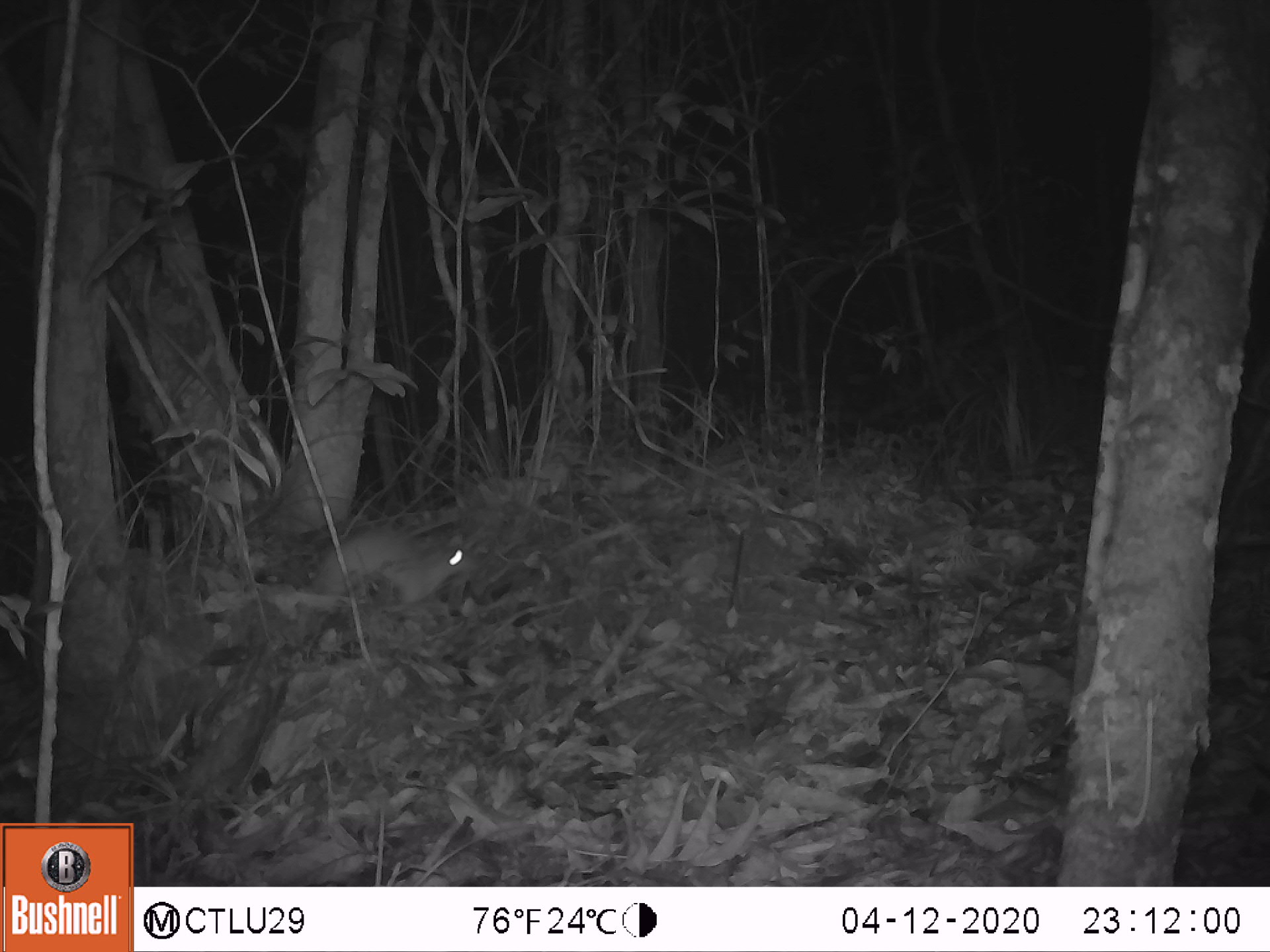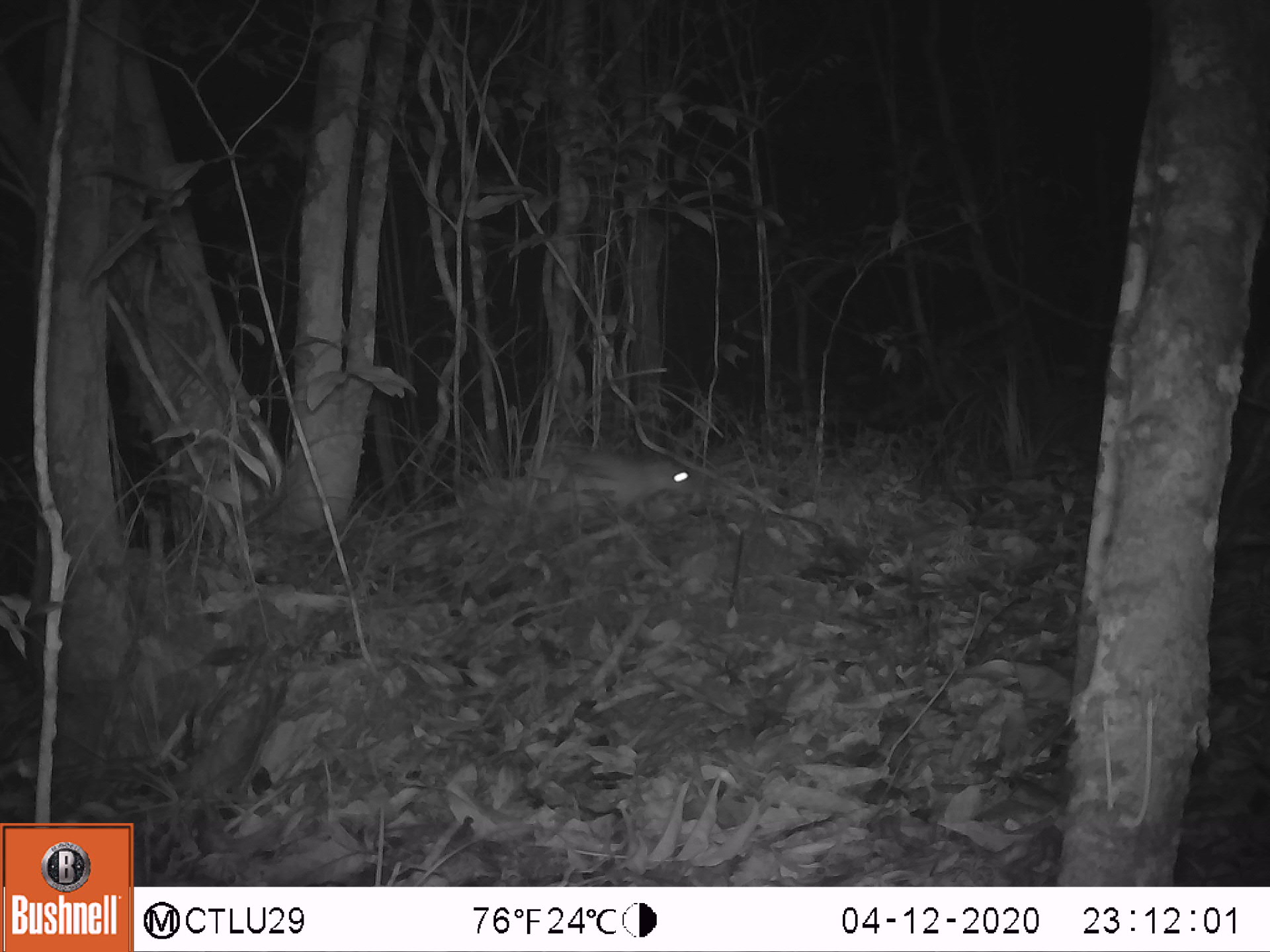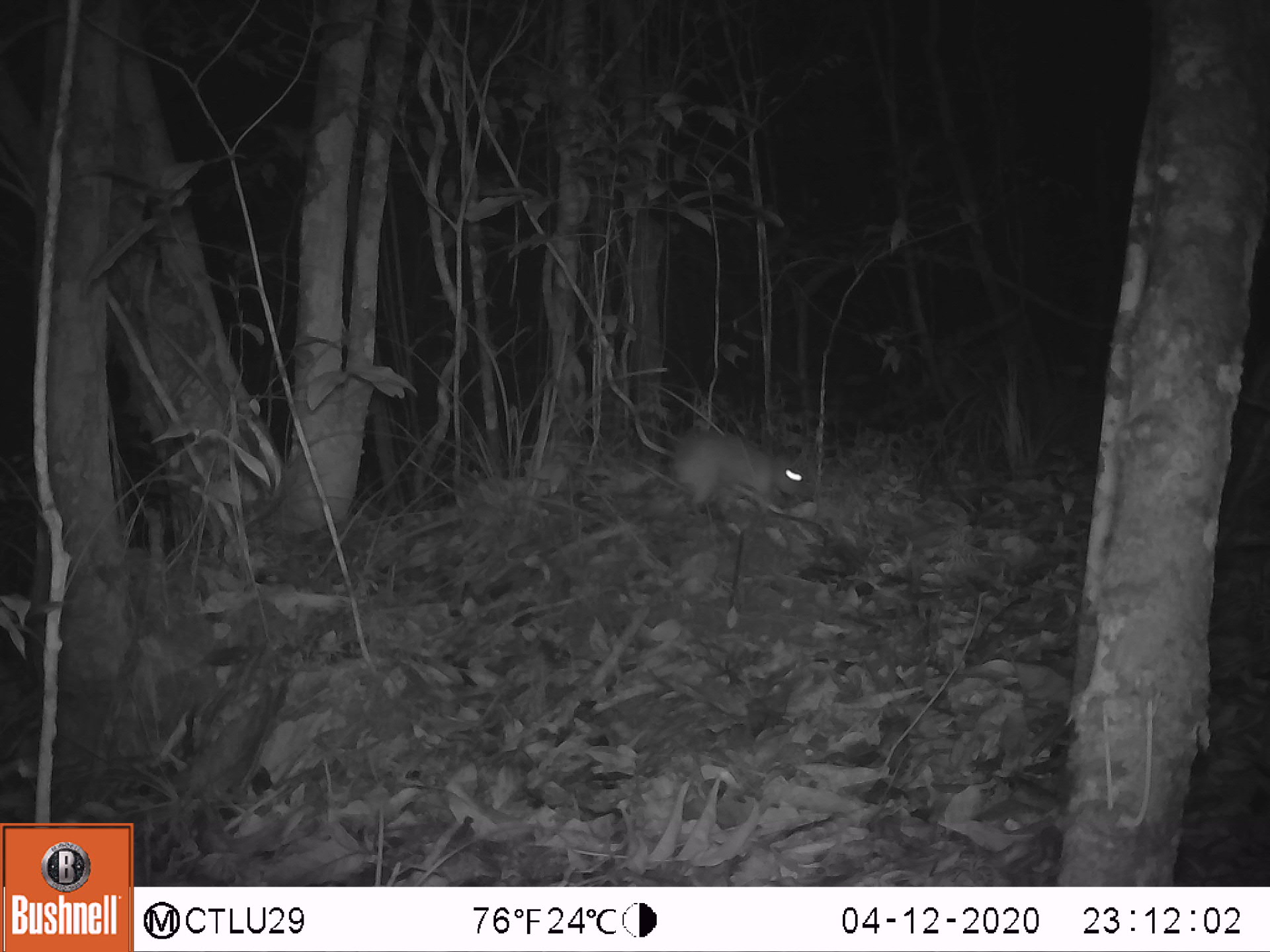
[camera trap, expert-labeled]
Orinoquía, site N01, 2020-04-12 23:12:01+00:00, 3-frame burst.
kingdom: Animalia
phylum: Chordata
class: Mammalia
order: Rodentia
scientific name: Rodentia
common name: rodent